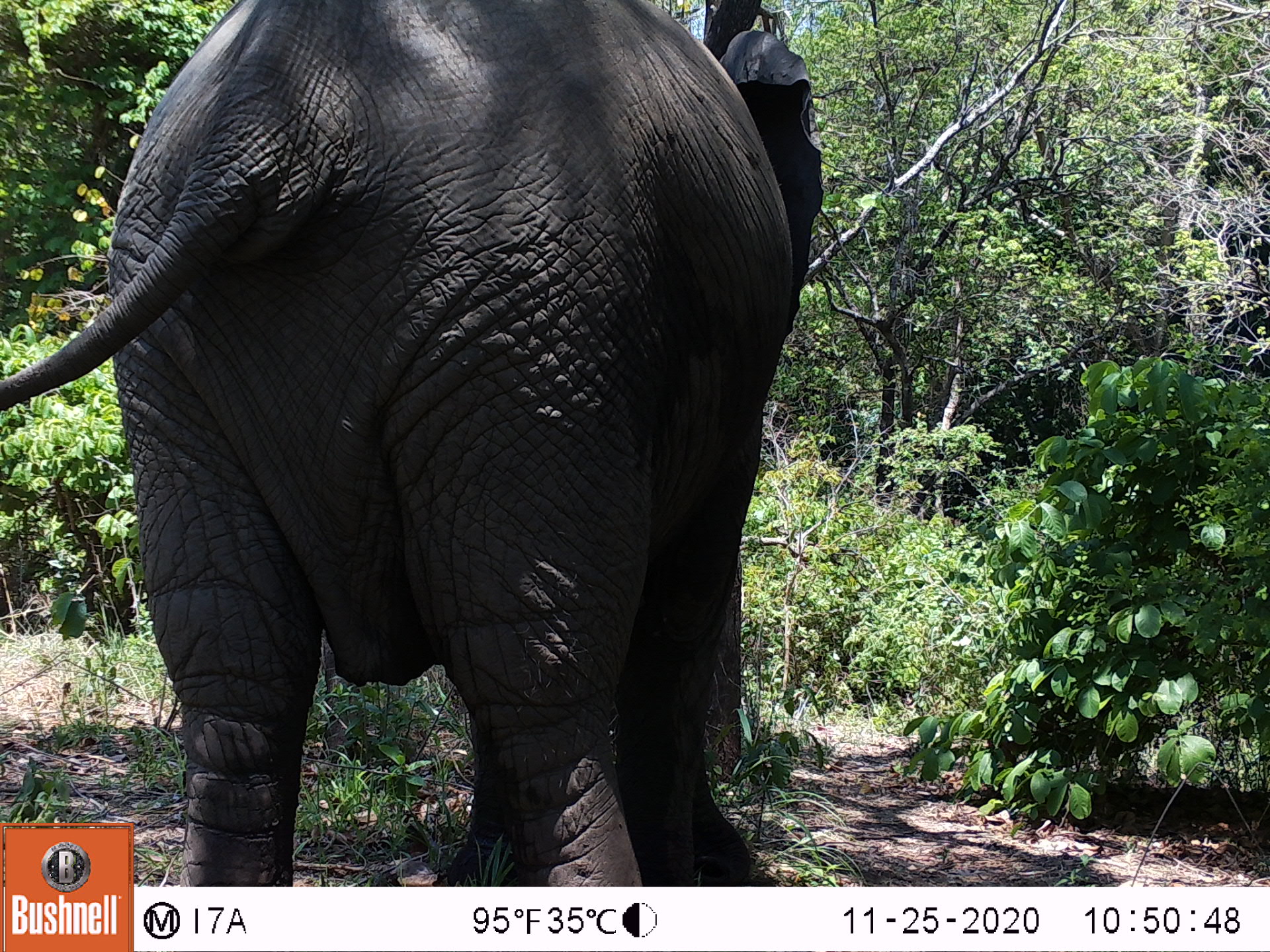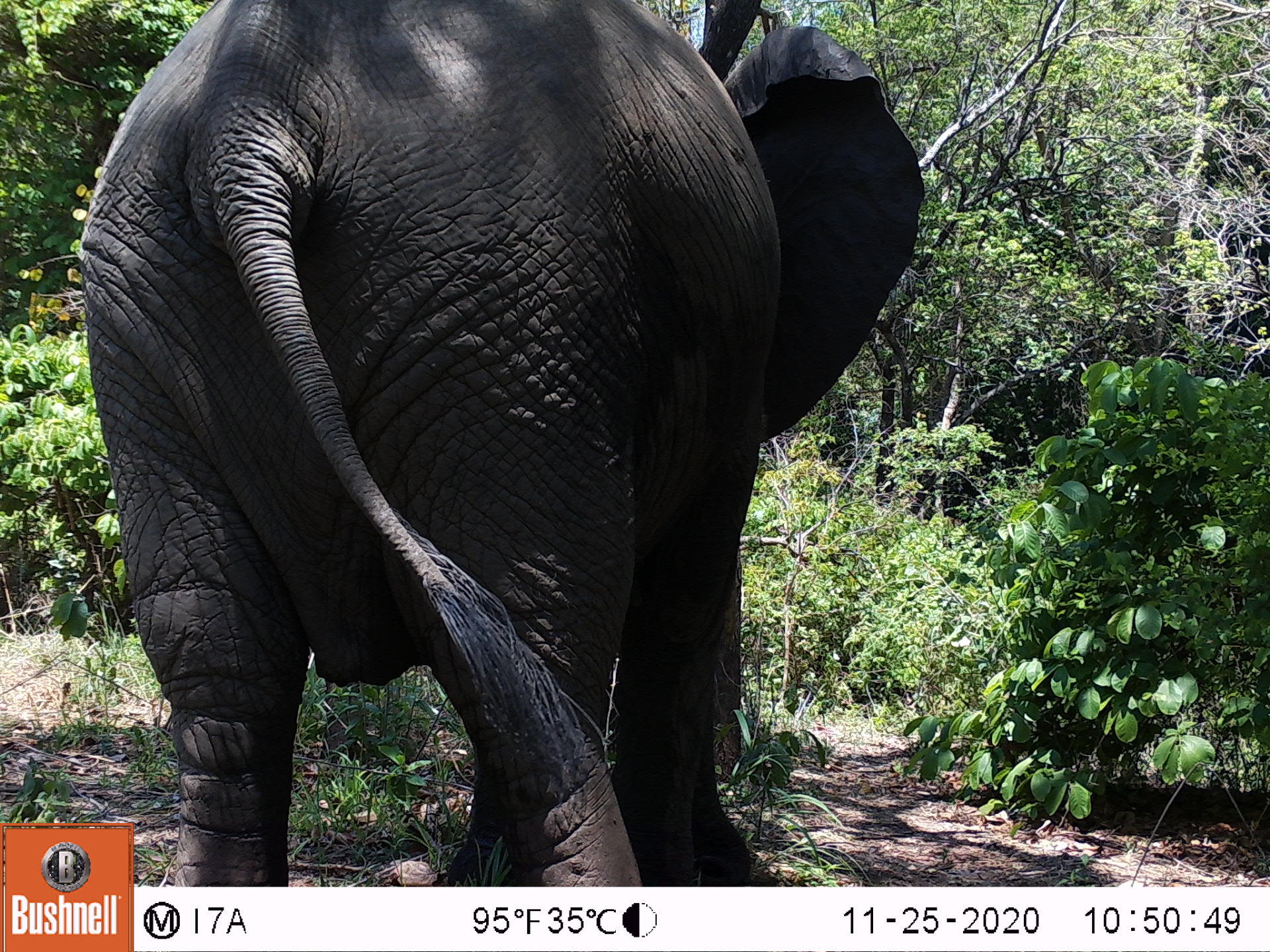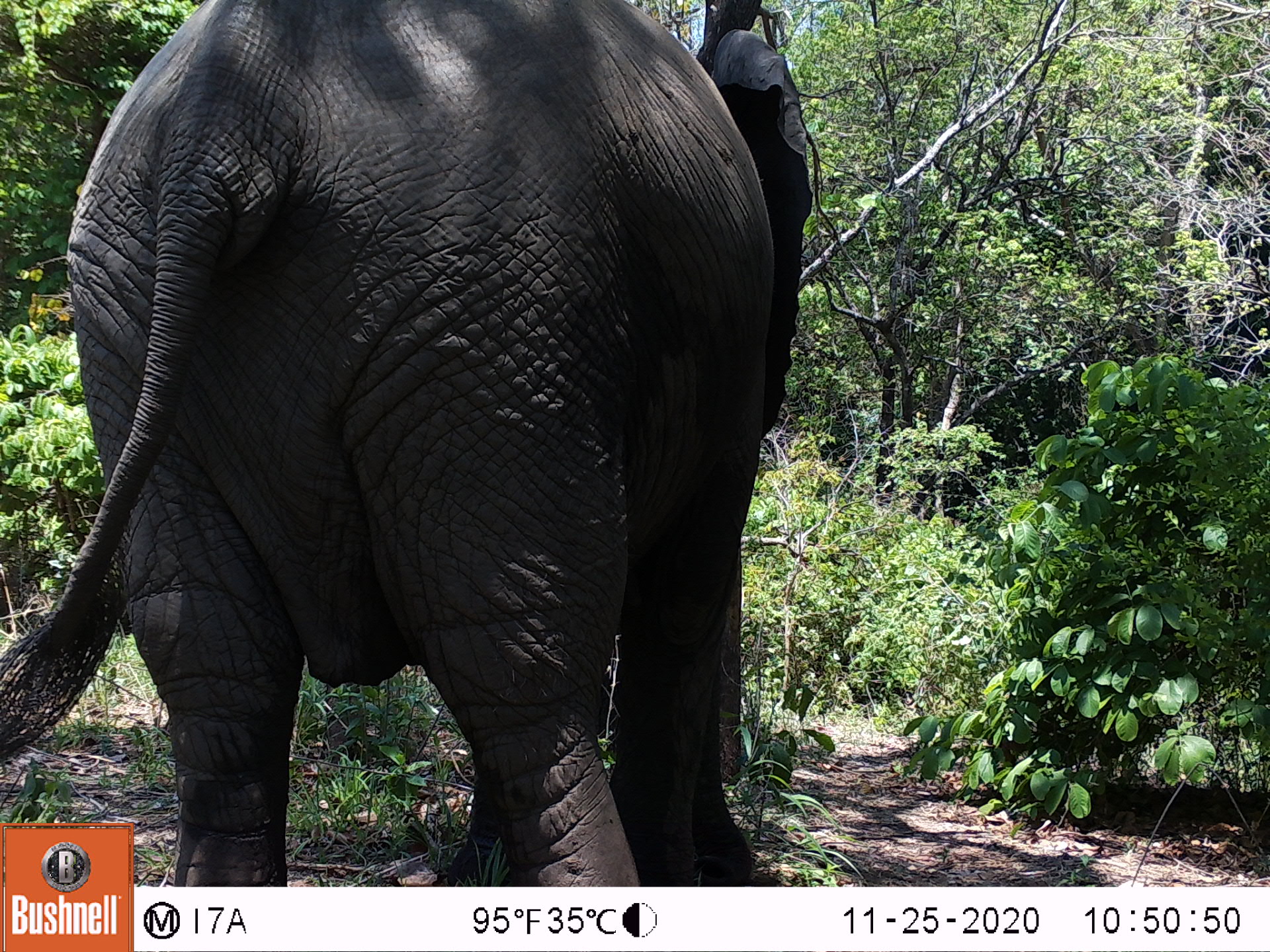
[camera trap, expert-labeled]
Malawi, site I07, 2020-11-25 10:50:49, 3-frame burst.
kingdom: Animalia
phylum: Chordata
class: Mammalia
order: Proboscidea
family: Elephantidae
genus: Loxodonta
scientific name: Loxodonta africana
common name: african savanna elephant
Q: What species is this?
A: African savanna elephant (Loxodonta africana).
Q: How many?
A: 1.